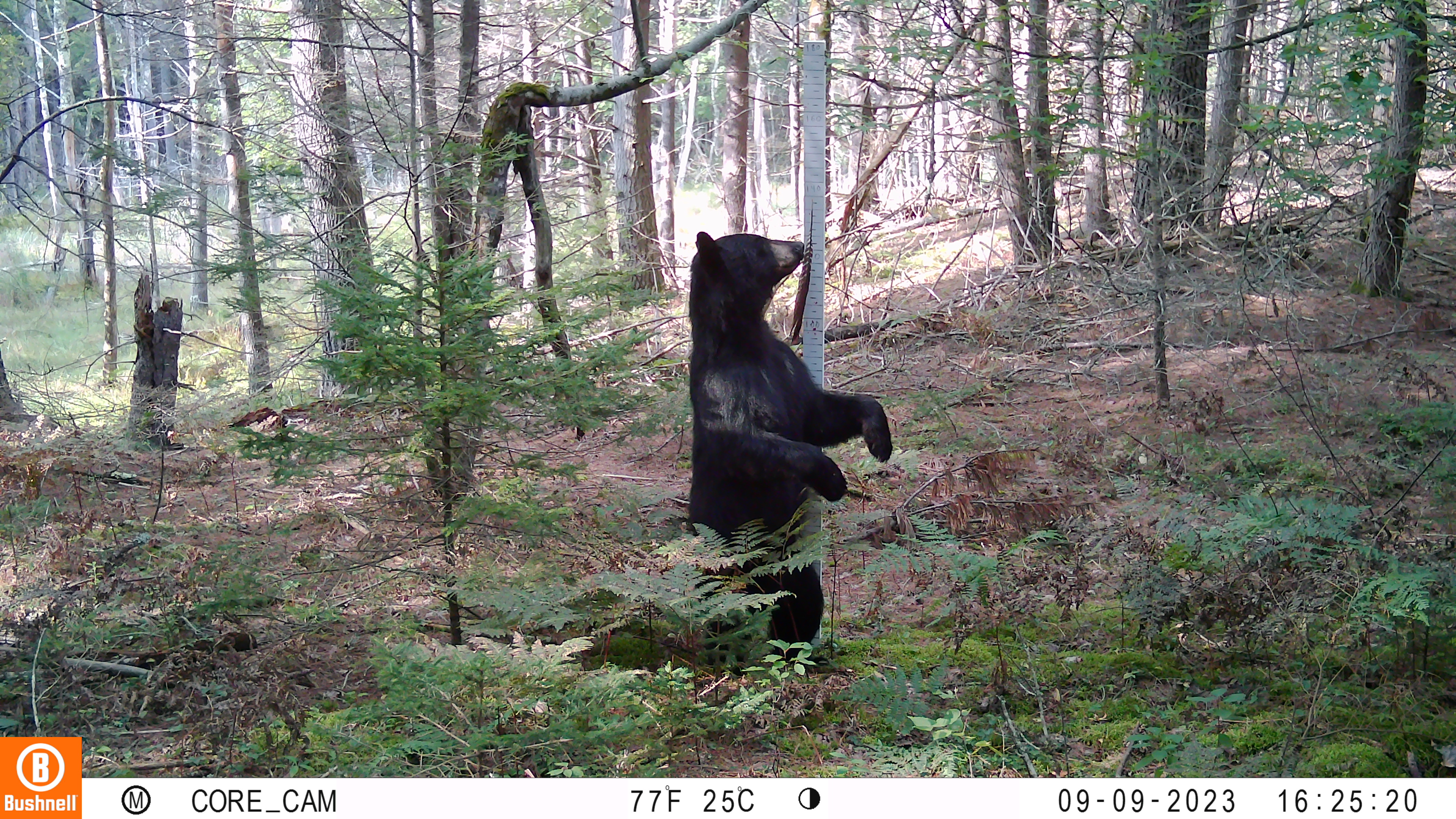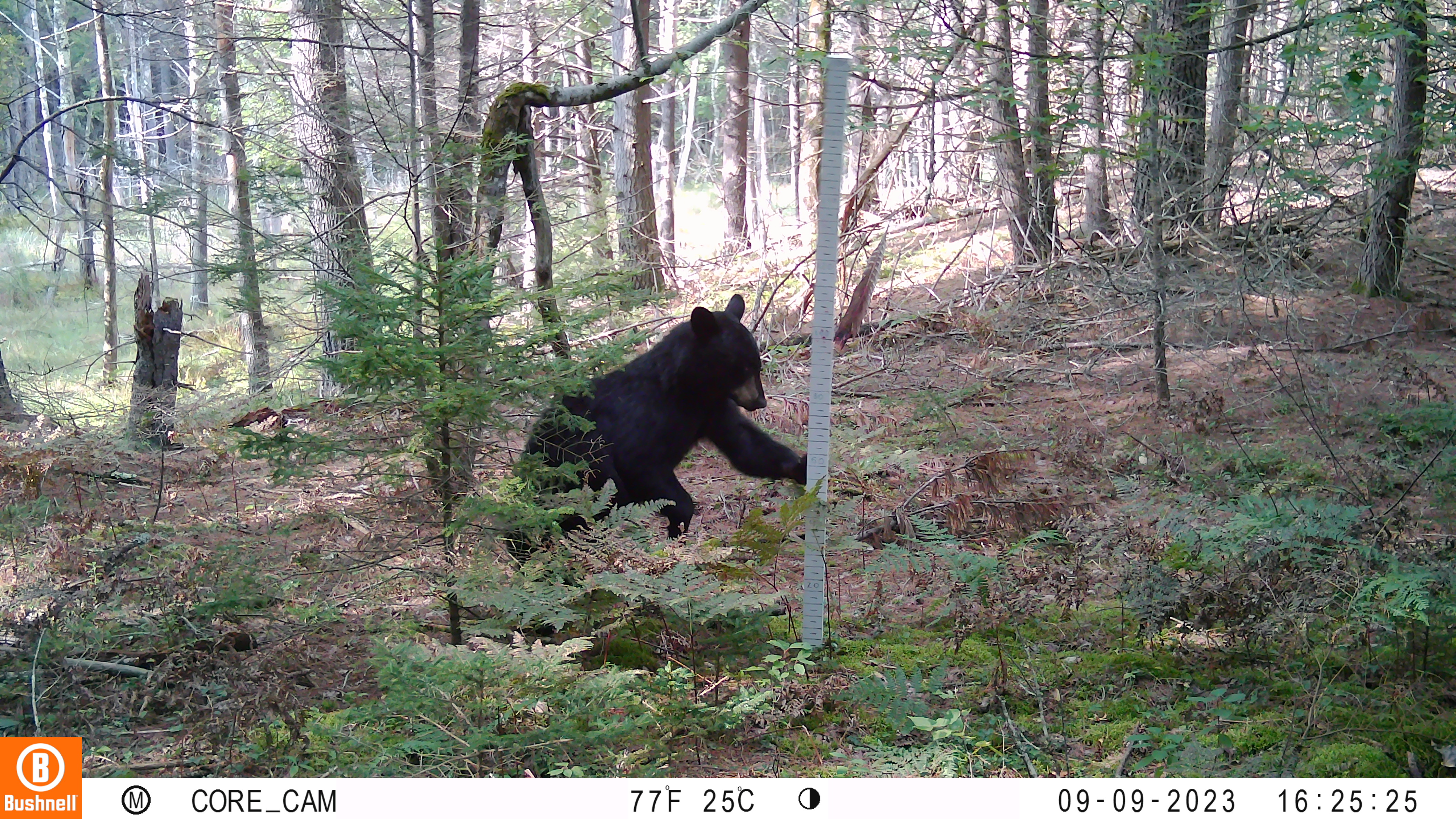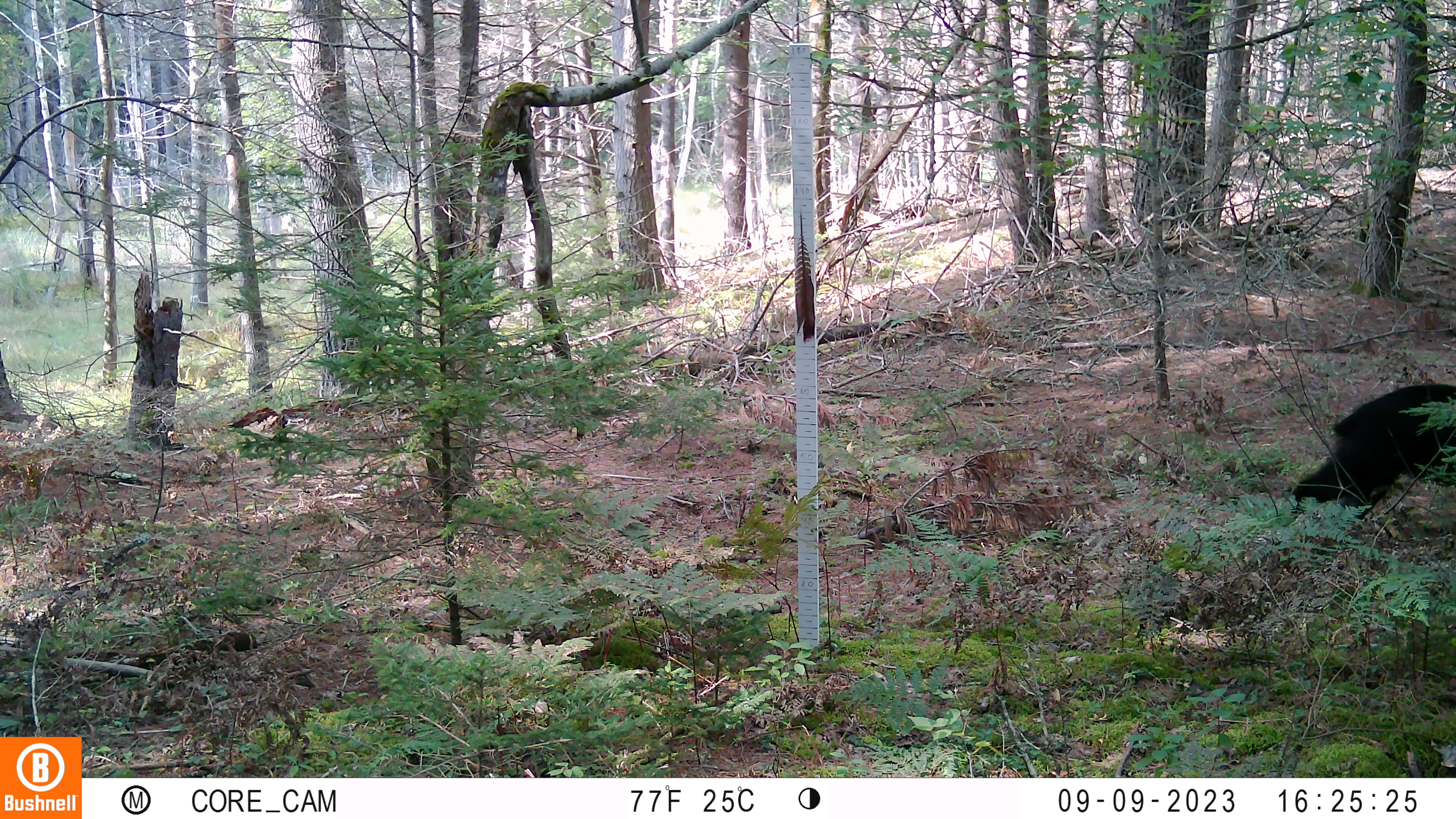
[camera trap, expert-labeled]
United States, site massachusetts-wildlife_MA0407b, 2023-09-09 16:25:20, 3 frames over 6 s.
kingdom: Animalia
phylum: Chordata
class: Mammalia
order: Carnivora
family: Ursidae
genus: Ursus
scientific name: Ursus americanus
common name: black bear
Black bear (Ursus americanus).